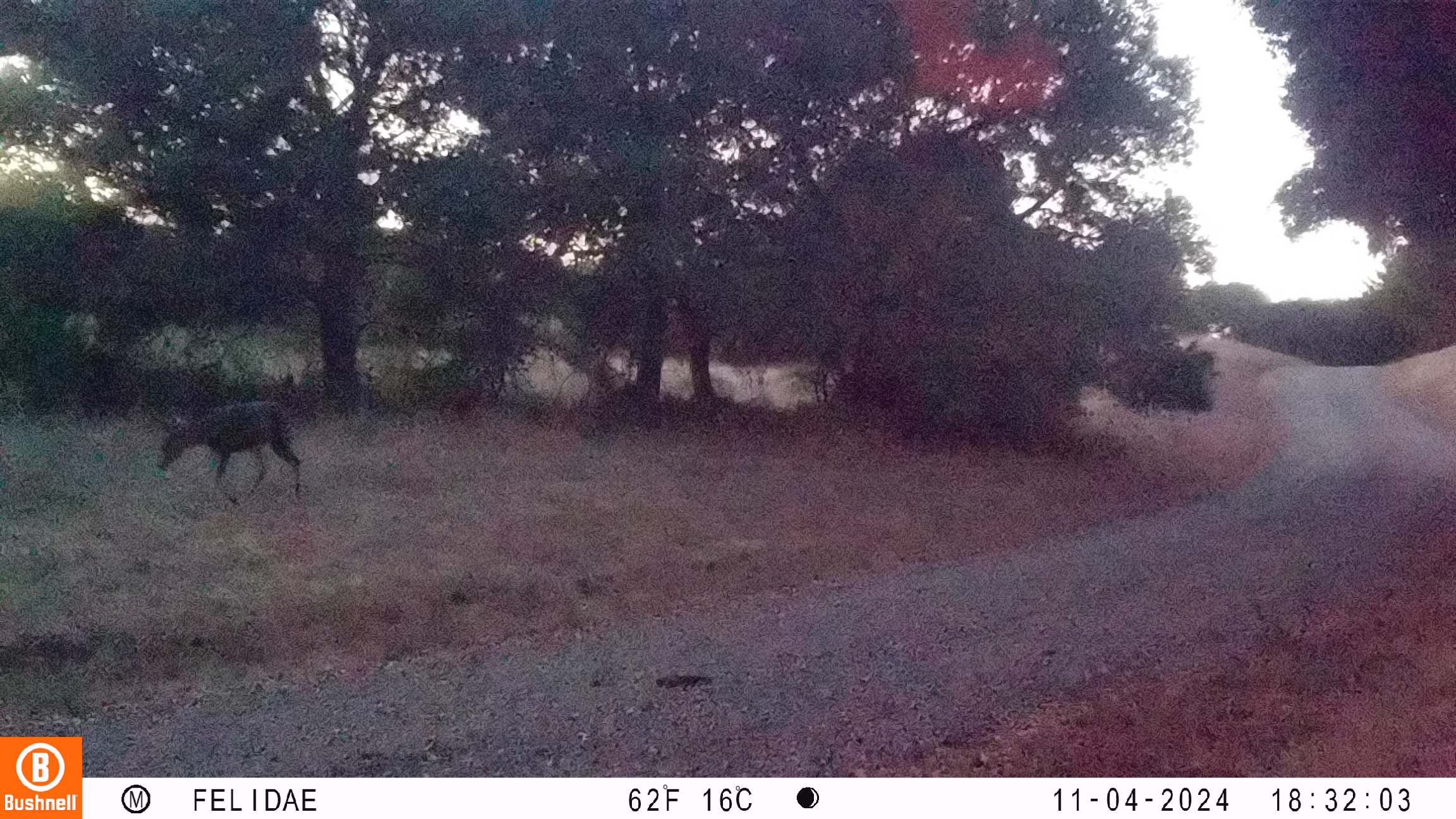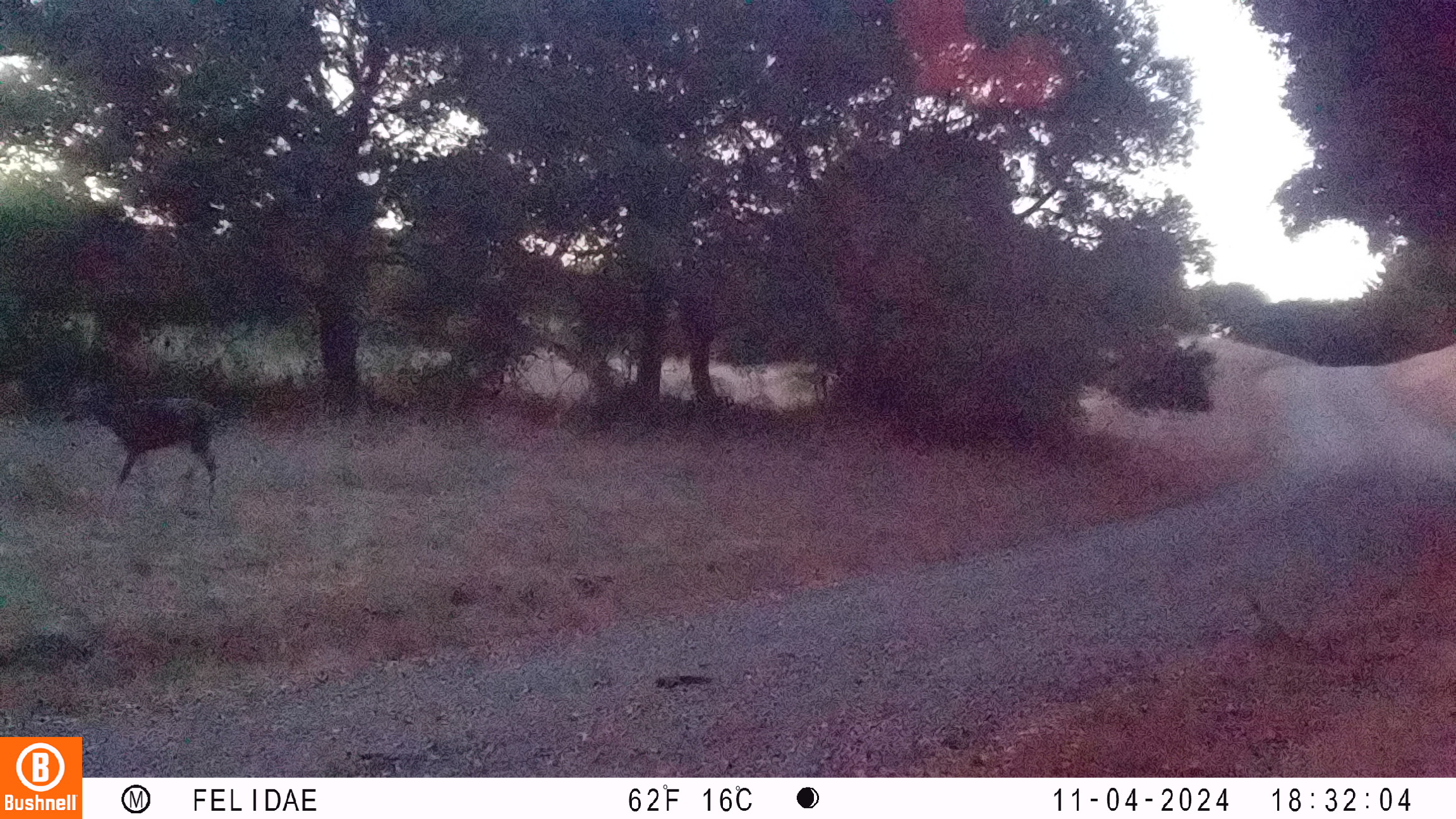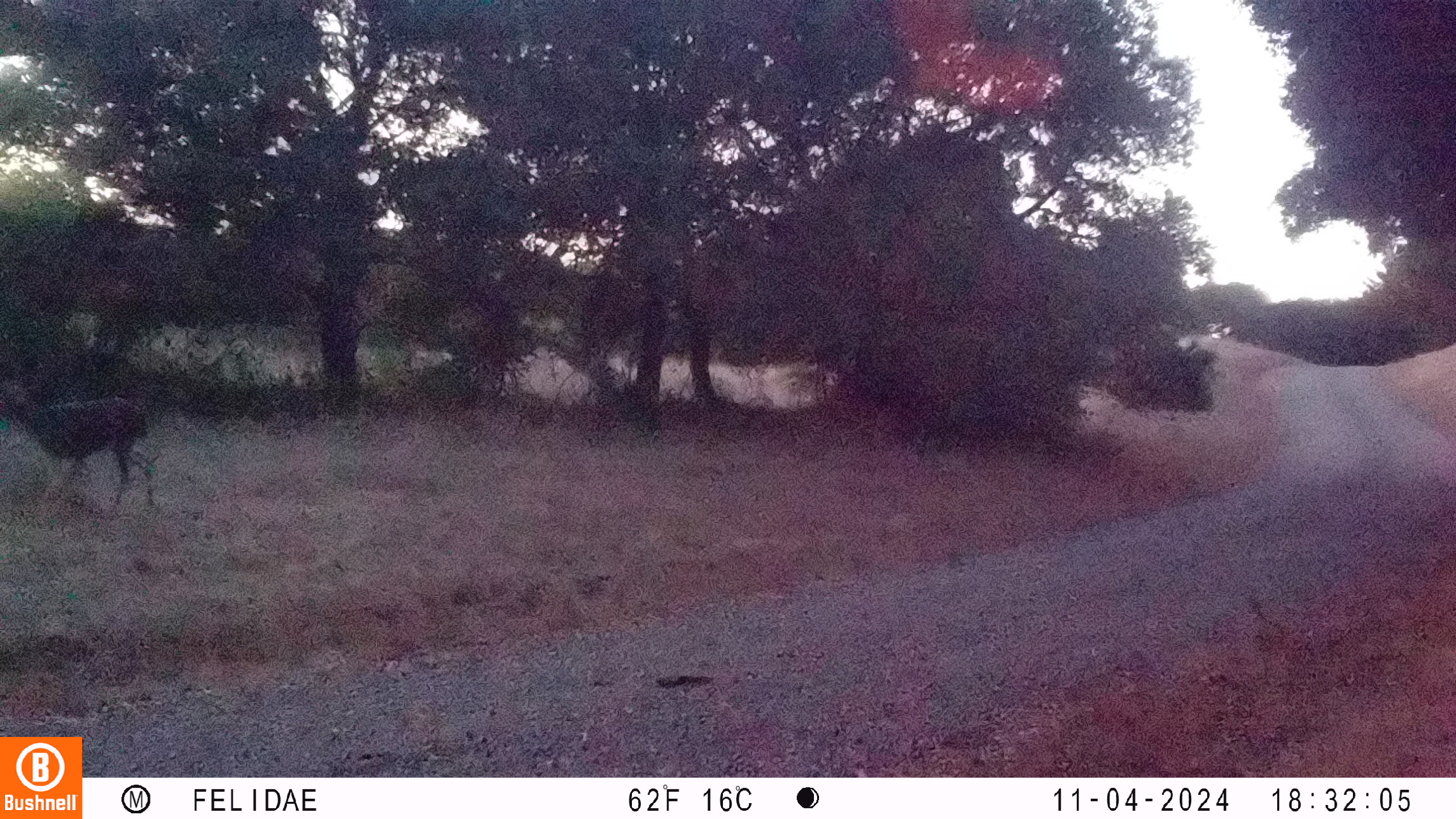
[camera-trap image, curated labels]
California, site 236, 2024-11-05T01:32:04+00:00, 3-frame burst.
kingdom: Animalia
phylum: Chordata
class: Mammalia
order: Artiodactyla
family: Cervidae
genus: Odocoileus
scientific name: Odocoileus hemionus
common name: mule deer